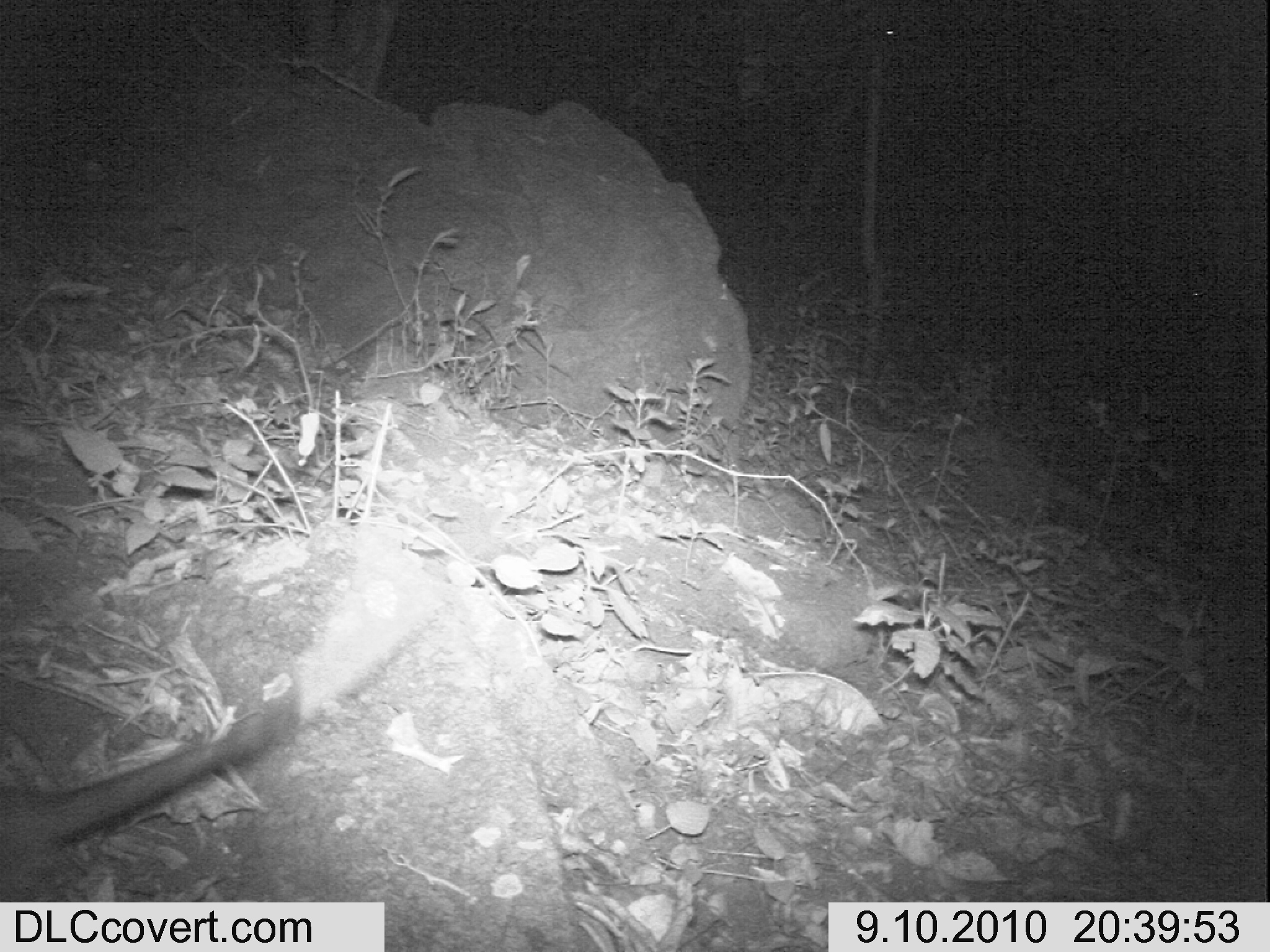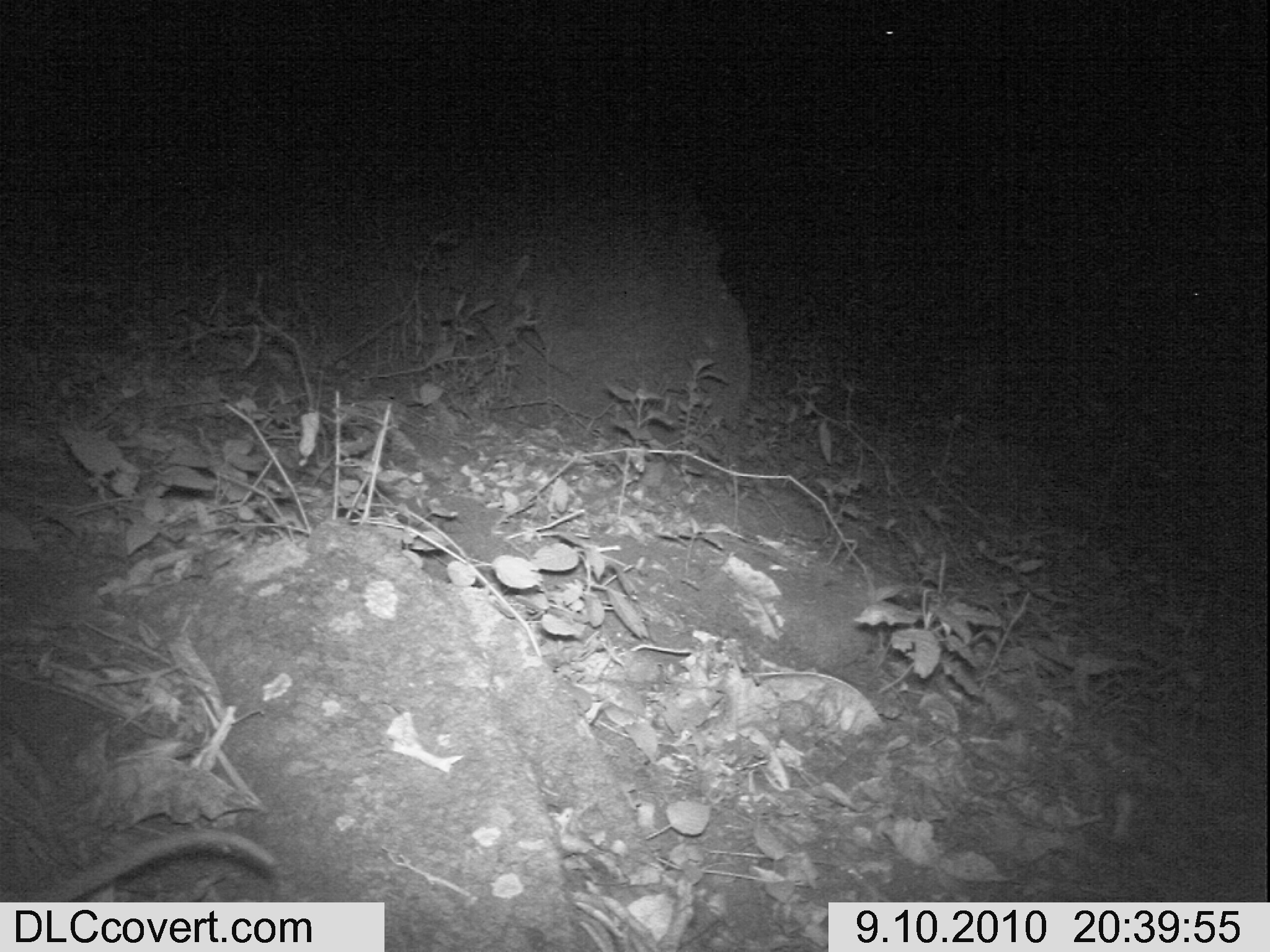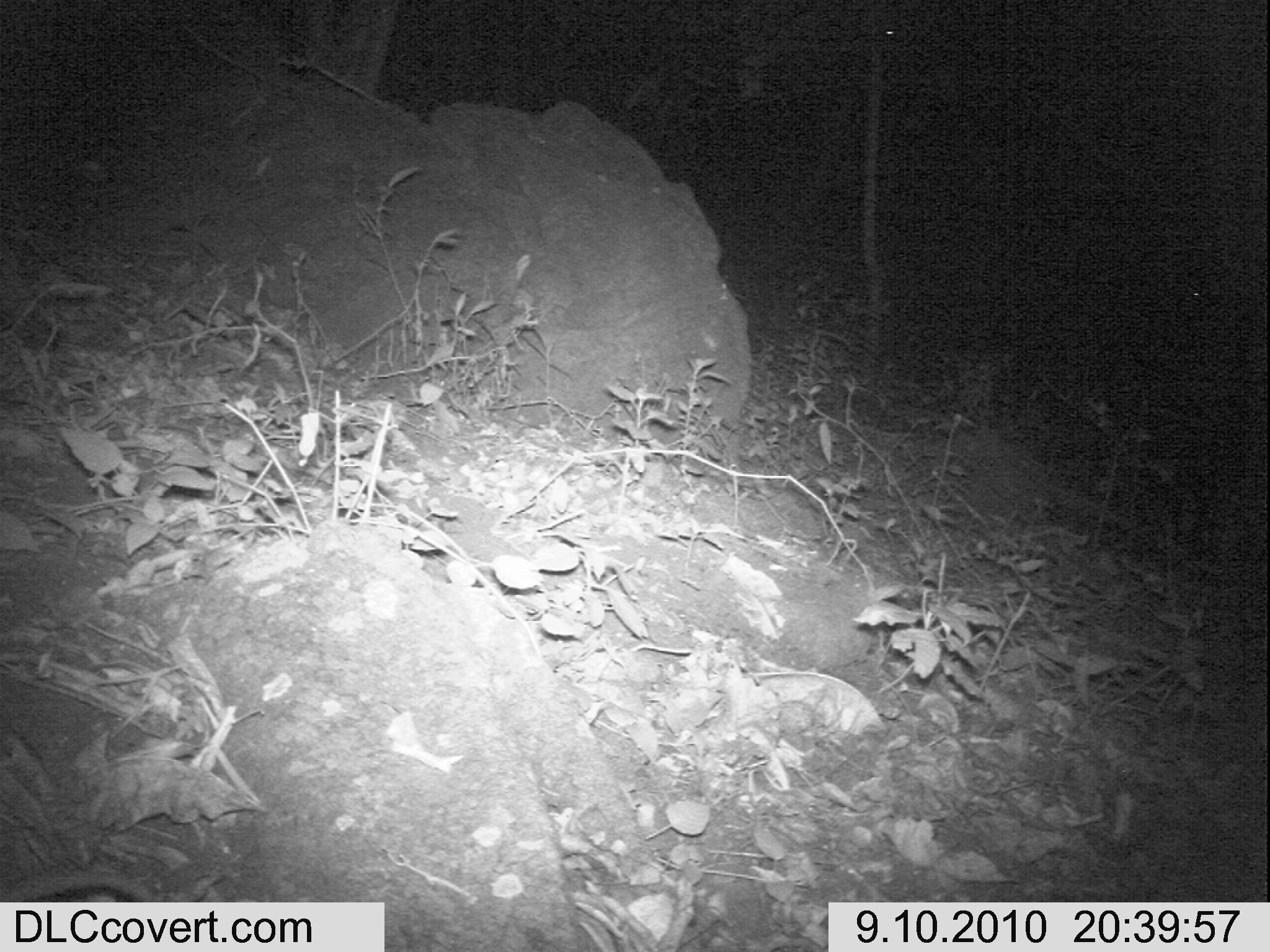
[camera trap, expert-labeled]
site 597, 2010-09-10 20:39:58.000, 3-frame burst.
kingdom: Animalia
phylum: Chordata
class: Mammalia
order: Rodentia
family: Nesomyidae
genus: Cricetomys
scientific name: Cricetomys gambianus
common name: african giant pouched rat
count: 1